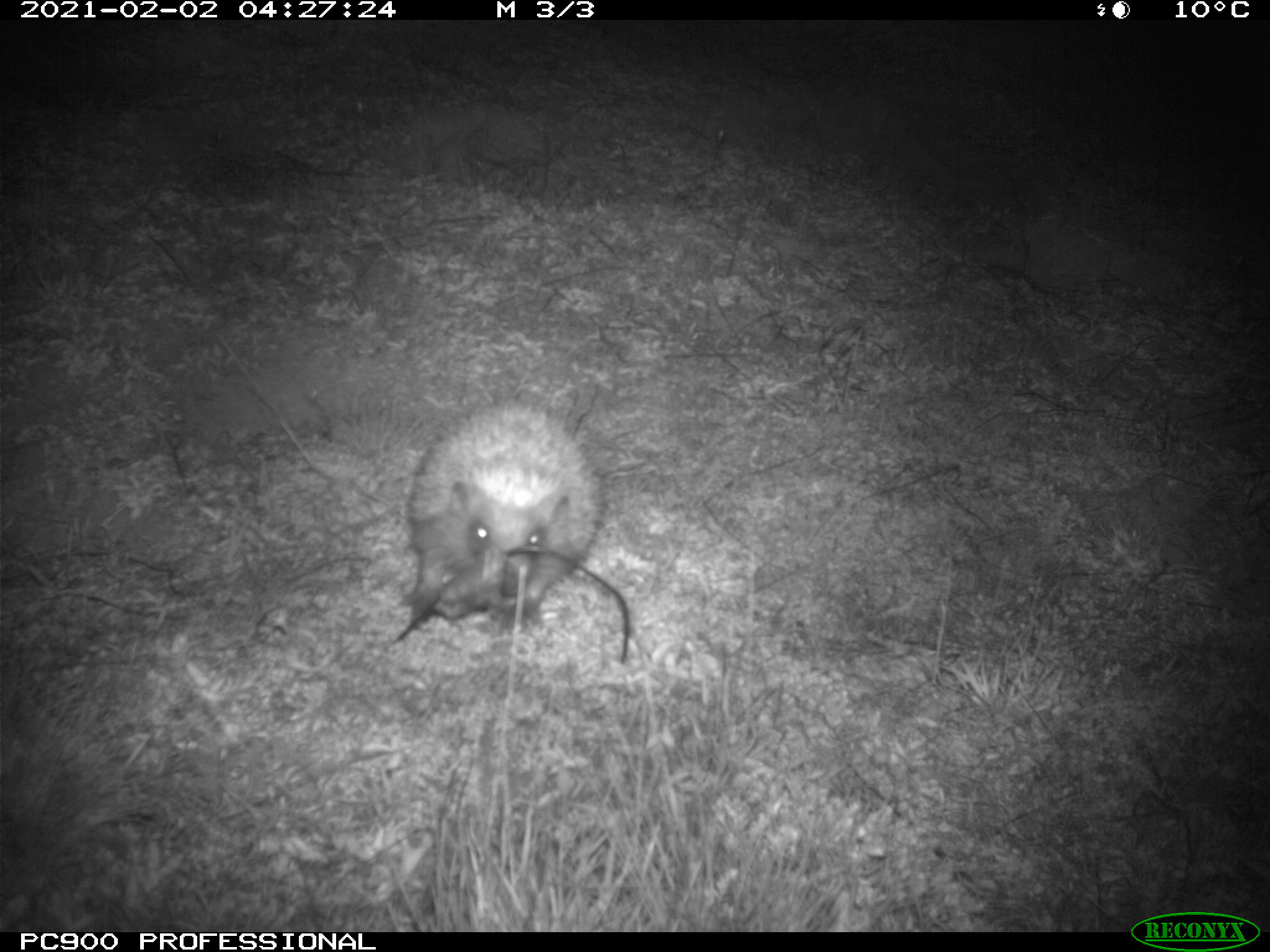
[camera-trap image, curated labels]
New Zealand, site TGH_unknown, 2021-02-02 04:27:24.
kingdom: Animalia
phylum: Chordata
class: Mammalia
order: Eulipotyphla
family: Erinaceidae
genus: Erinaceus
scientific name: Erinaceus europaeus europaeus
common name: european hedgehog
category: hedgehog